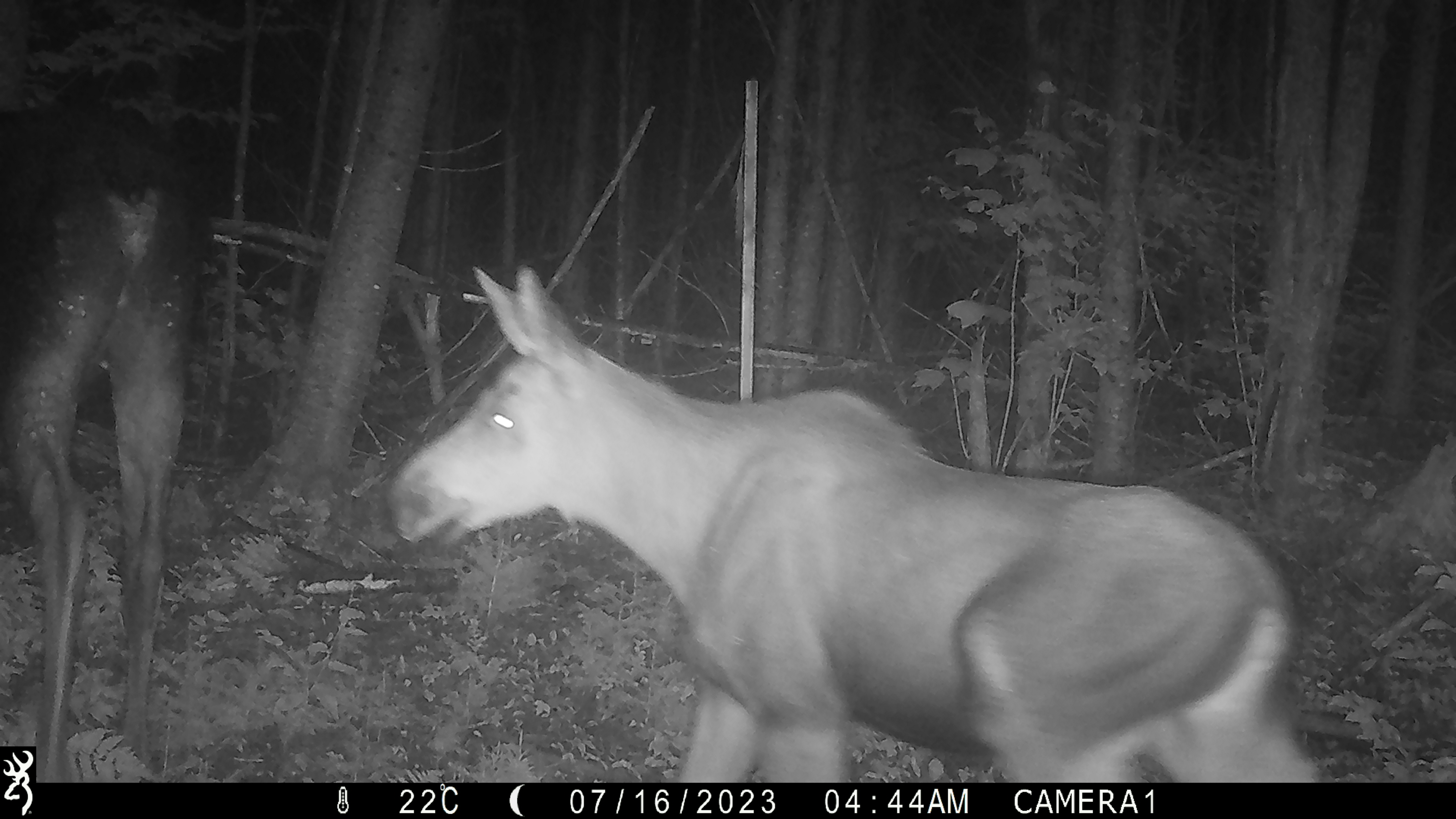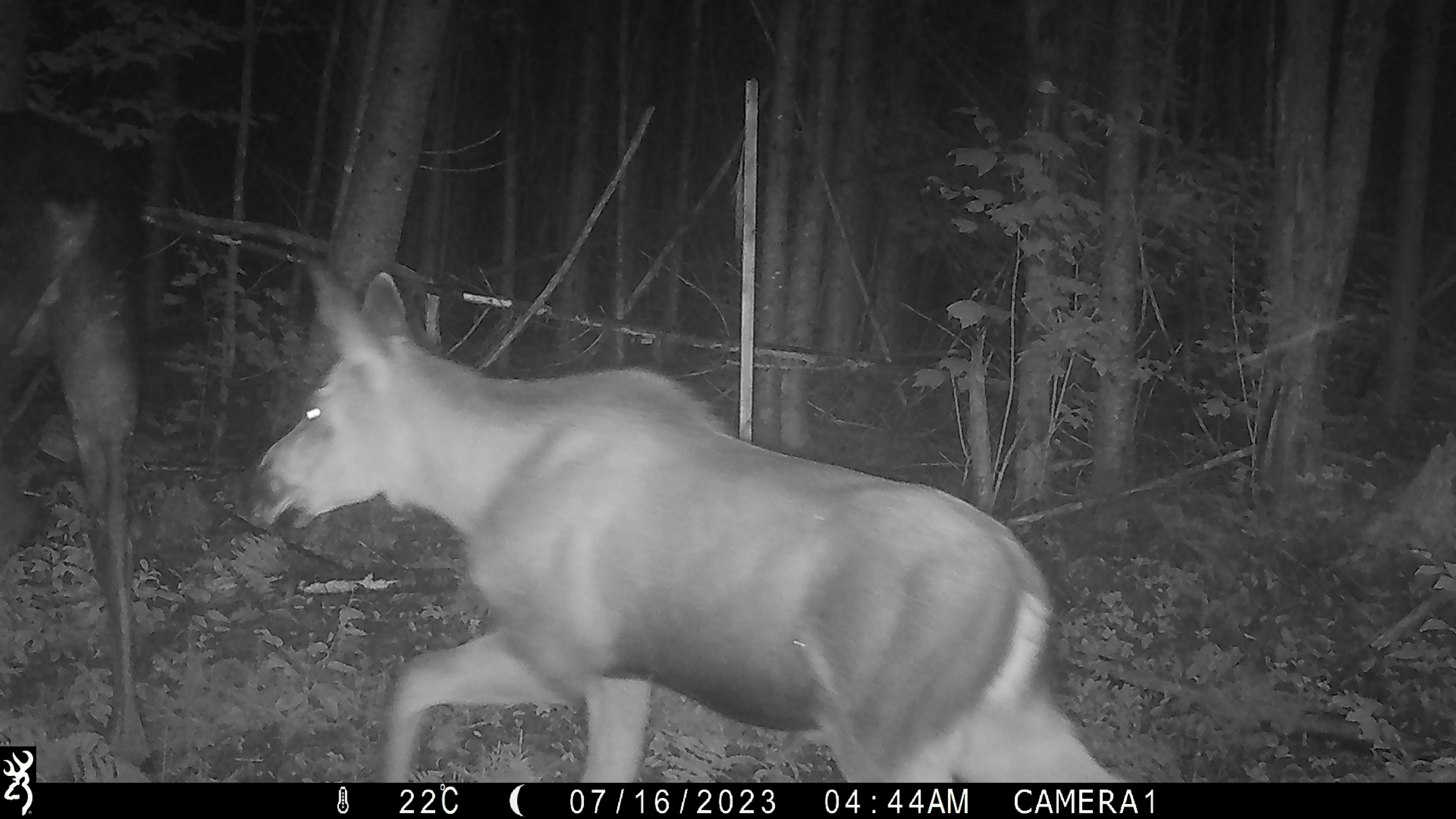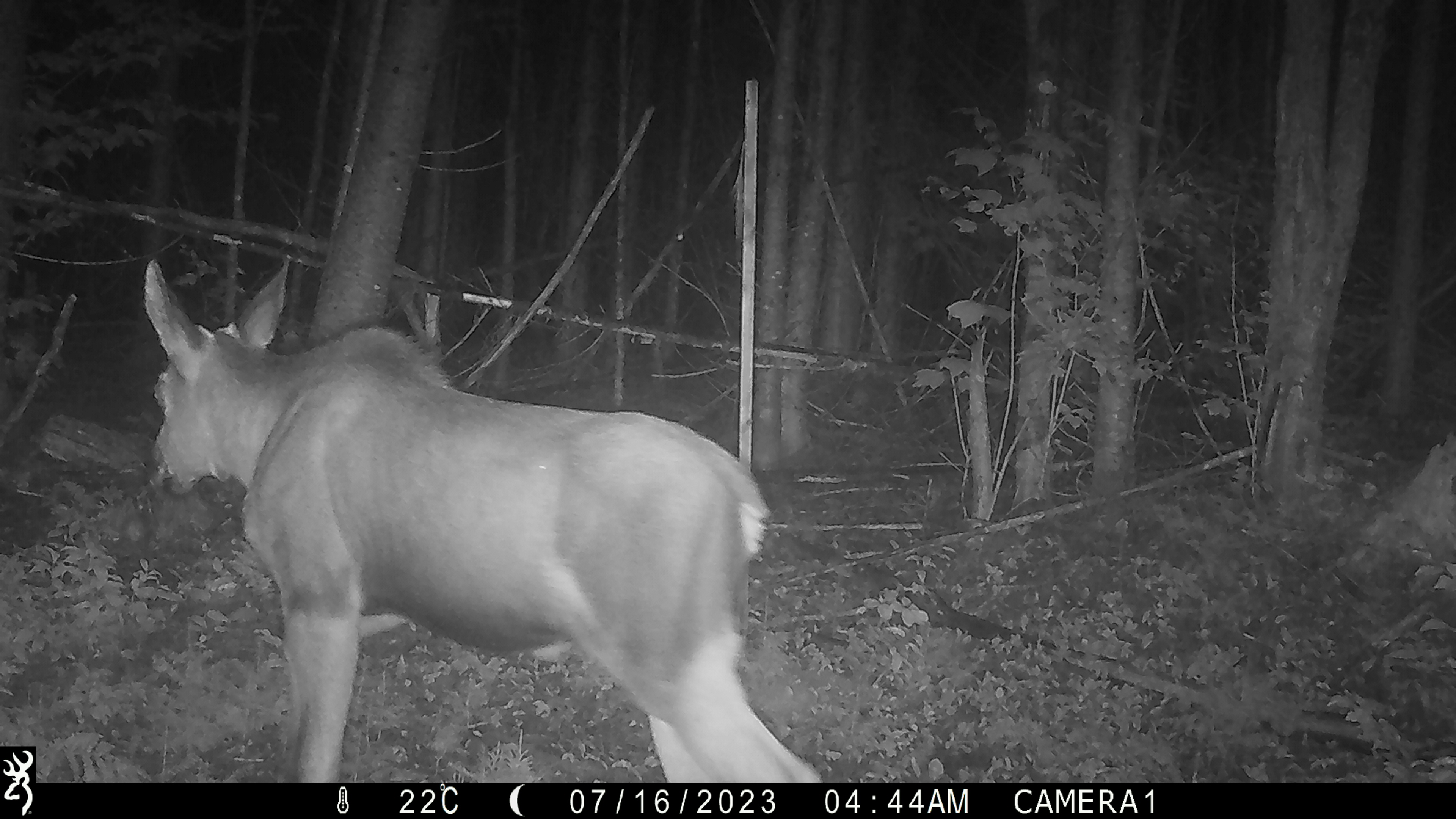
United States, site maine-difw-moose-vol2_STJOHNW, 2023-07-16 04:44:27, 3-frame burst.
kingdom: Animalia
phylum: Chordata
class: Mammalia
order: Artiodactyla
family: Cervidae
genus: Alces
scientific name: Alces alces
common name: moose